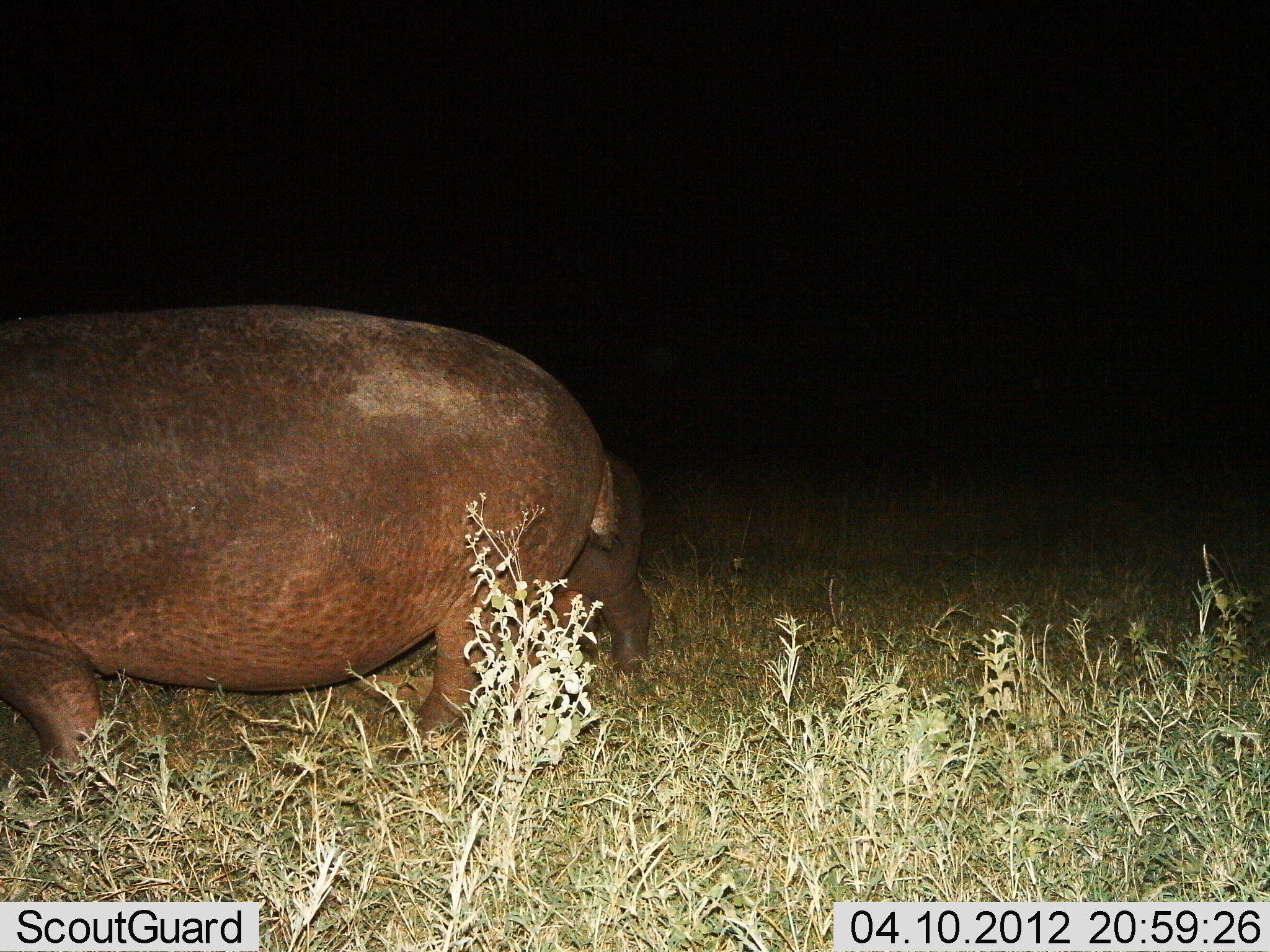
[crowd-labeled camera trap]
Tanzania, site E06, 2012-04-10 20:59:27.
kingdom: Animalia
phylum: Chordata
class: Mammalia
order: Artiodactyla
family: Hippopotamidae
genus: Hippopotamus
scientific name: Hippopotamus amphibius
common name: hippopotamus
Hippopotamus (Hippopotamus amphibius), count 2. Behavior (volunteer vote fractions): standing 50%, resting 0%, moving 50%, interacting 0%. Young present (vote fraction): 56%. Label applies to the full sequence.